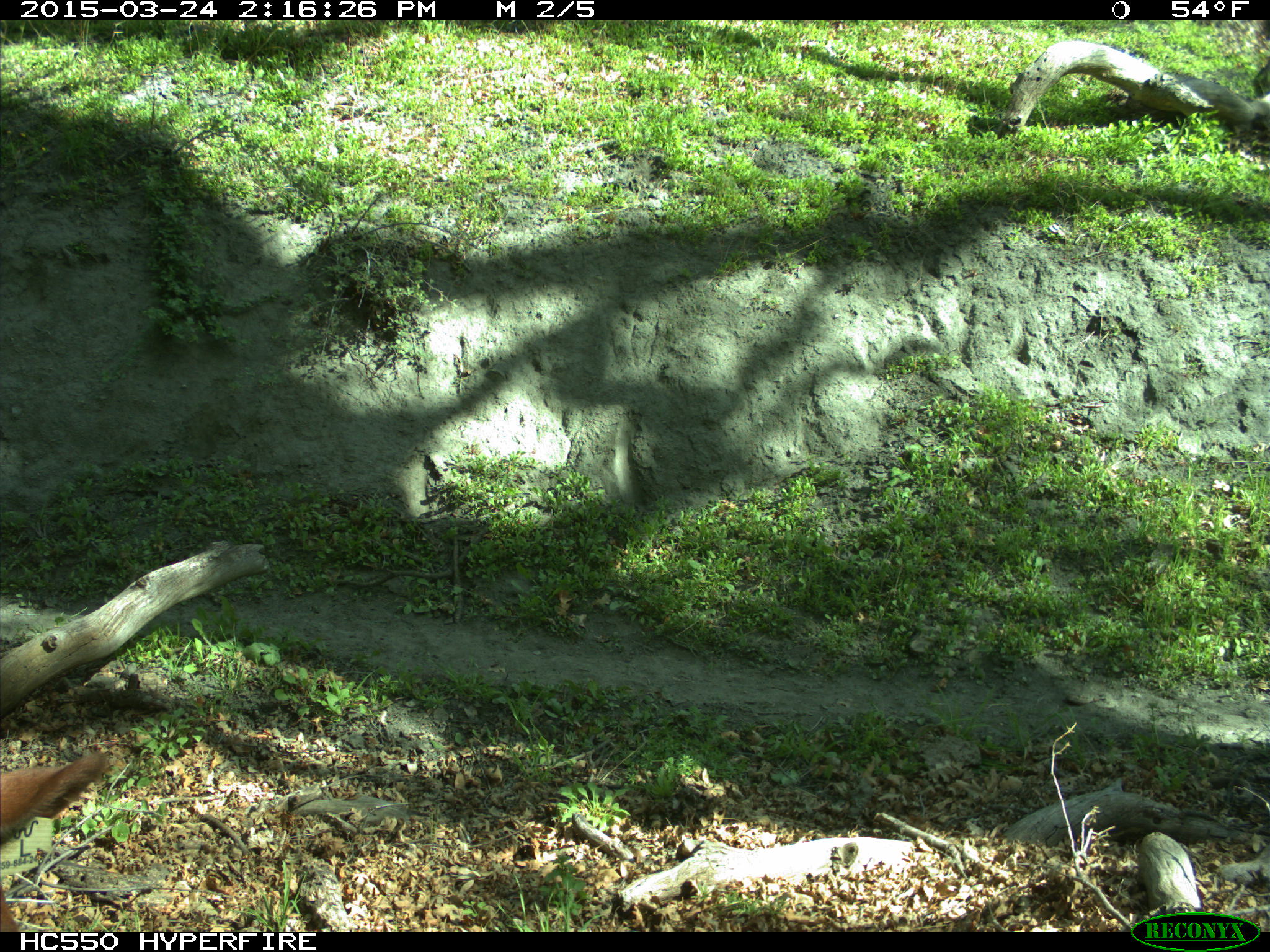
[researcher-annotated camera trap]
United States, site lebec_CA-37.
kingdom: Animalia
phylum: Chordata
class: Mammalia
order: Artiodactyla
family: Bovidae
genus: Bos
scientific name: Bos taurus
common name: domestic cow